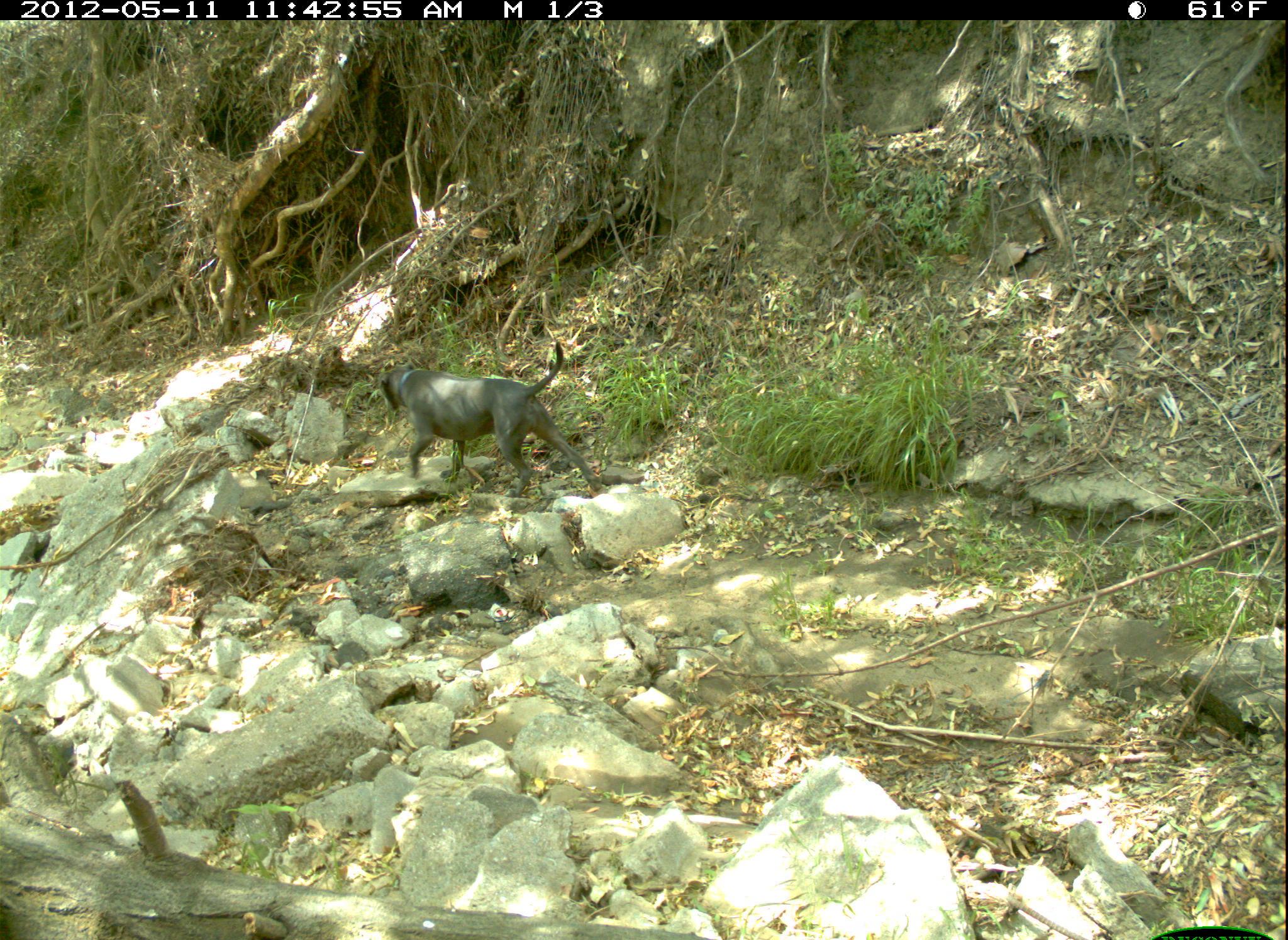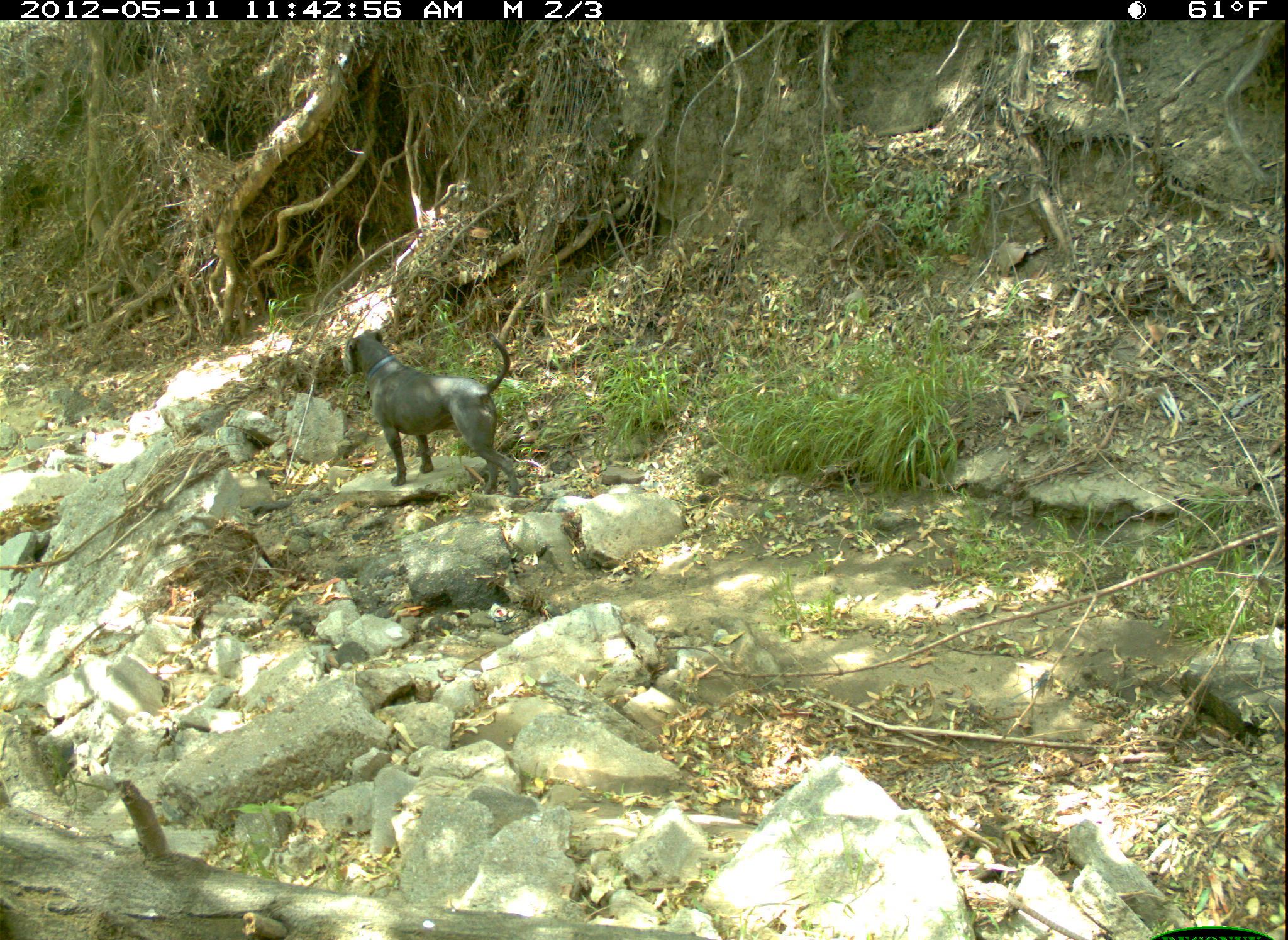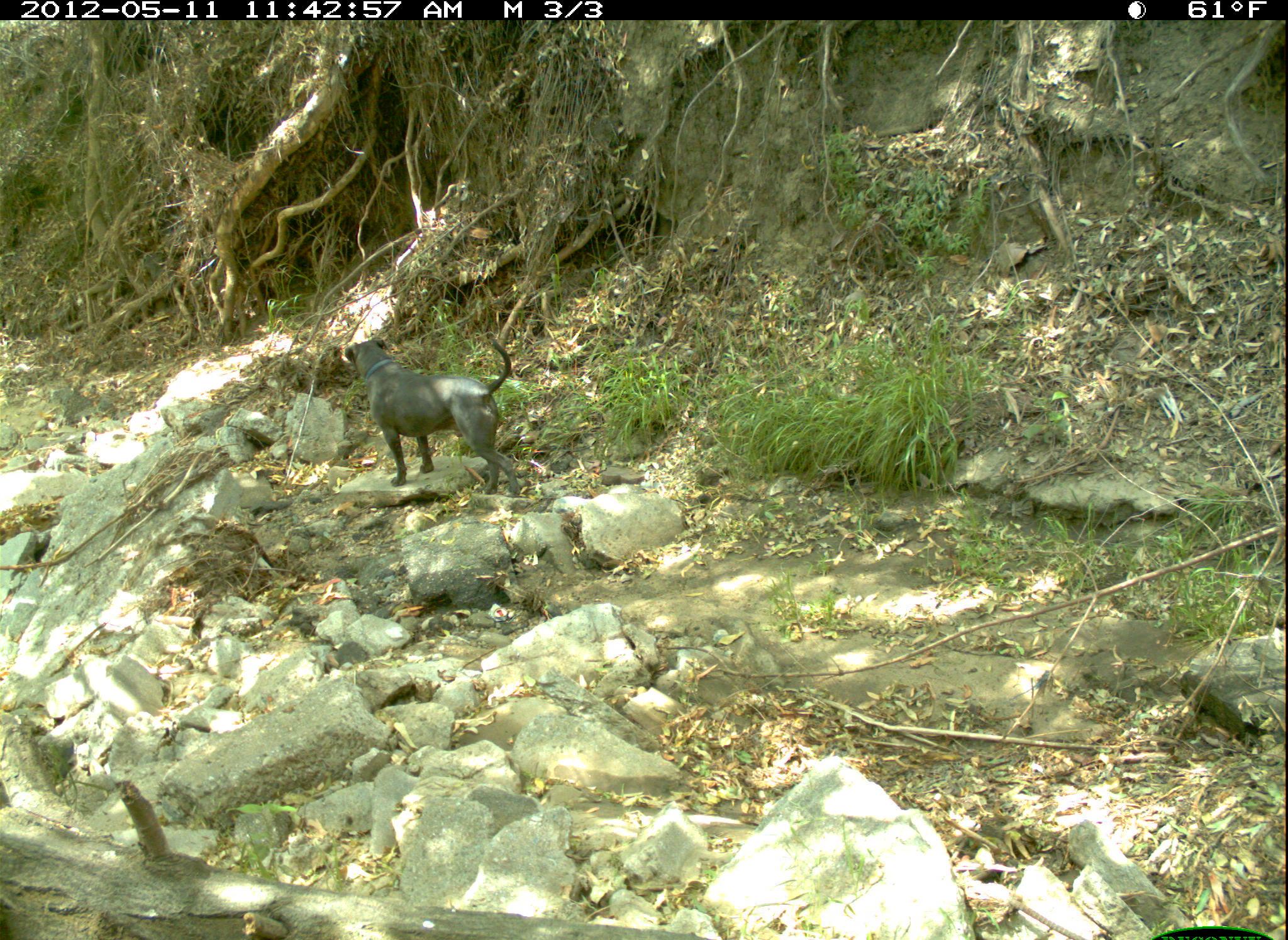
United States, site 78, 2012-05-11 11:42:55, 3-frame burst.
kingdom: Animalia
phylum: Chordata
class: Mammalia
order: Carnivora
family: Canidae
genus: Canis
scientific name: Canis familiaris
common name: domestic dog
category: dog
Dog (domestic dog) (Canis familiaris).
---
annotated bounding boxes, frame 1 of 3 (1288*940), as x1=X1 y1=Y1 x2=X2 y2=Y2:
dog: x1=378 y1=341 x2=605 y2=493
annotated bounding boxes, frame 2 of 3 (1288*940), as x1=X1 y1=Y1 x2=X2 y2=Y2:
dog: x1=327 y1=312 x2=554 y2=506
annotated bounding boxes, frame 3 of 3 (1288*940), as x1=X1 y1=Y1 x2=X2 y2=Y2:
dog: x1=324 y1=304 x2=541 y2=503